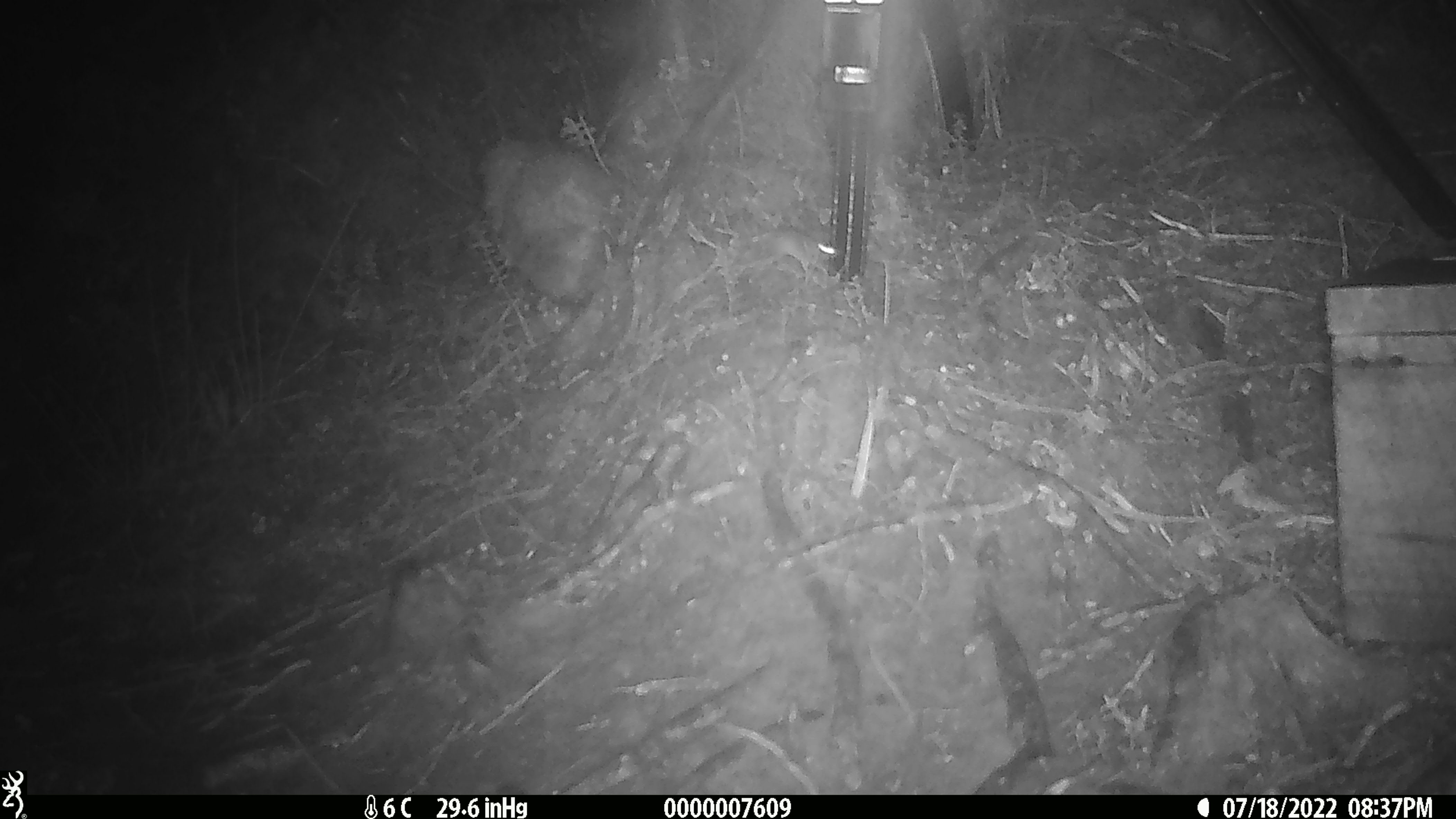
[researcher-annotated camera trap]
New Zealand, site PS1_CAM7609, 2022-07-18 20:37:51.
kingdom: Animalia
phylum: Chordata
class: Mammalia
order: Rodentia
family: Muridae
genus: Mus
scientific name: Mus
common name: mouse